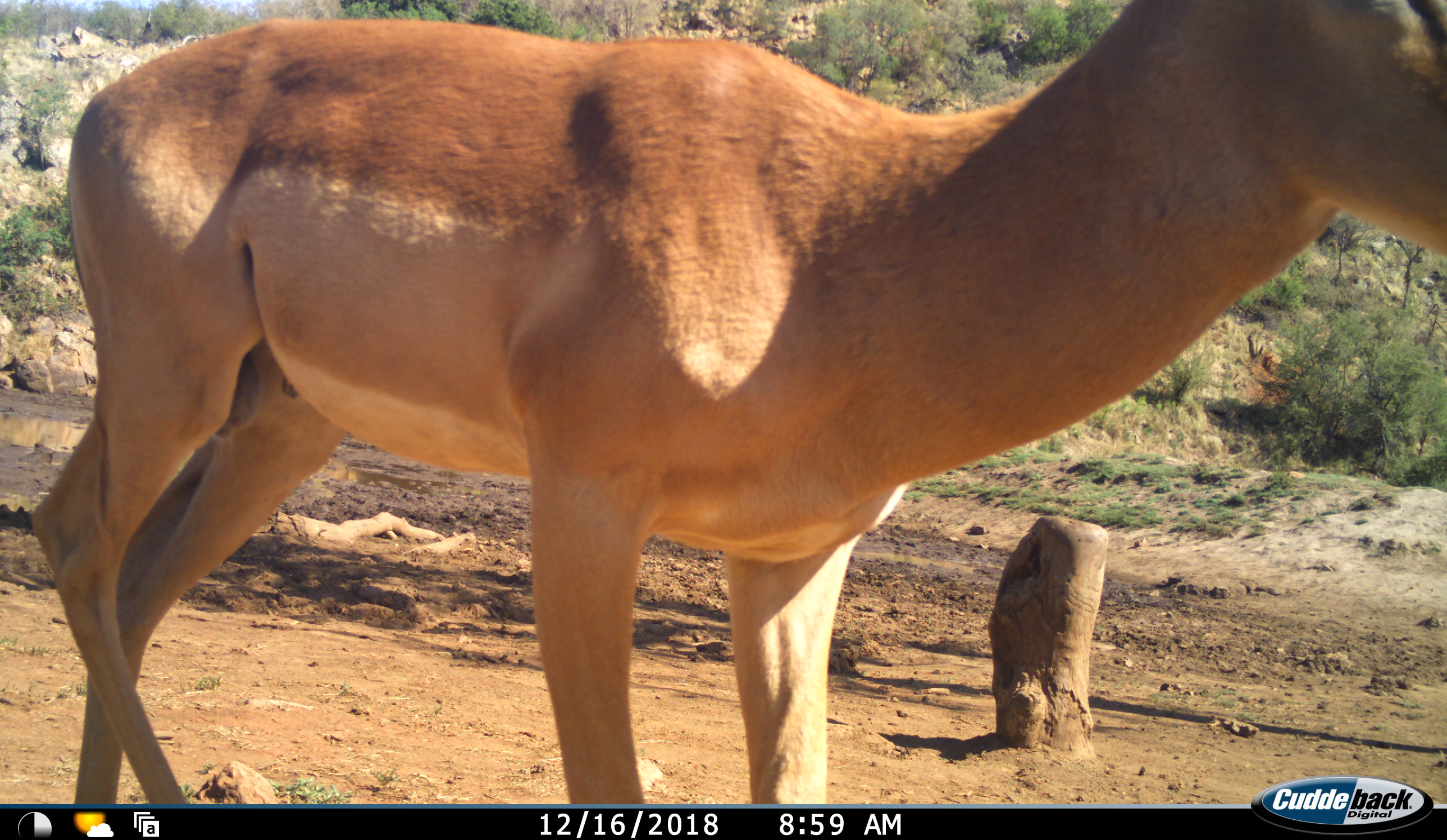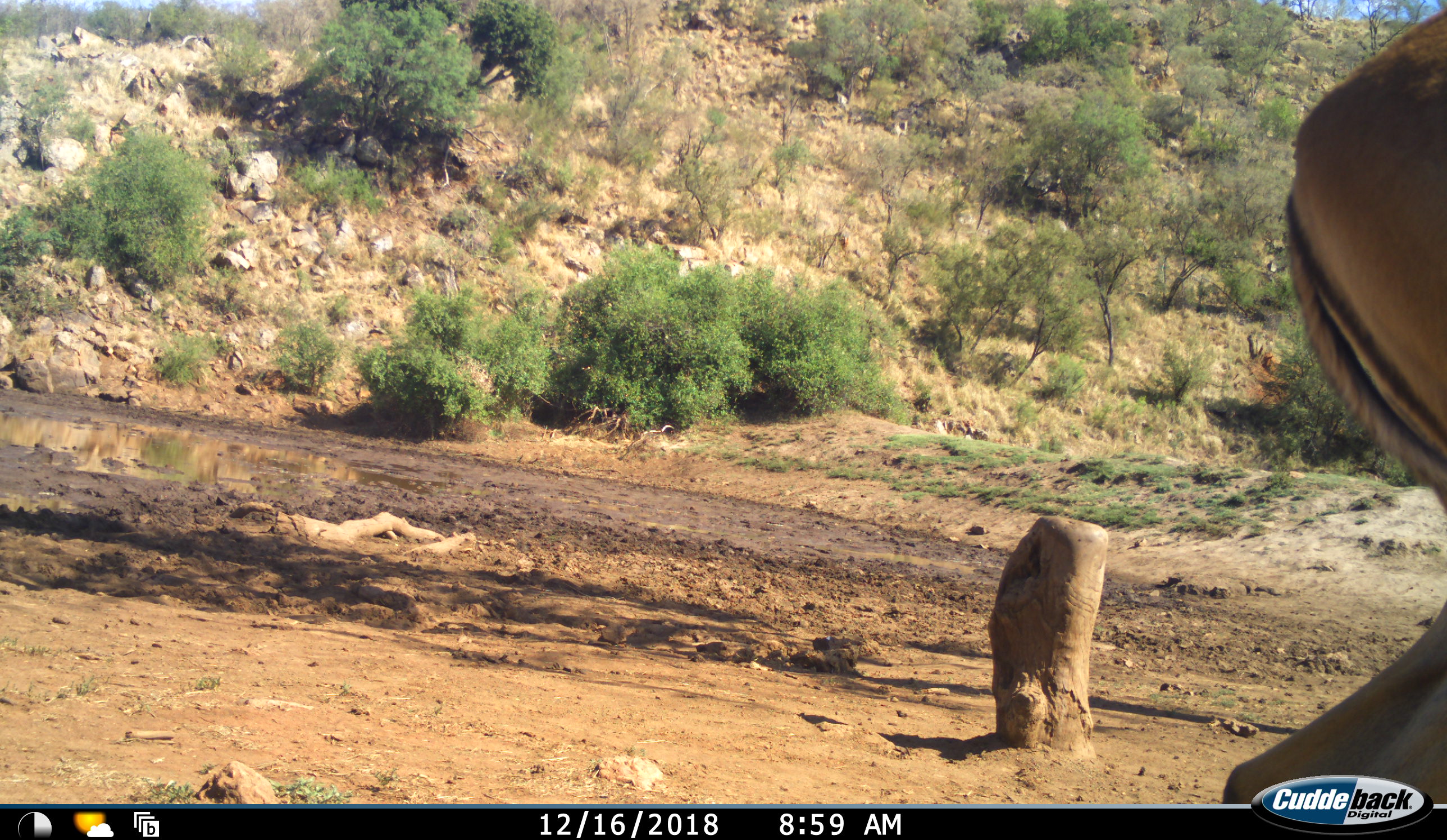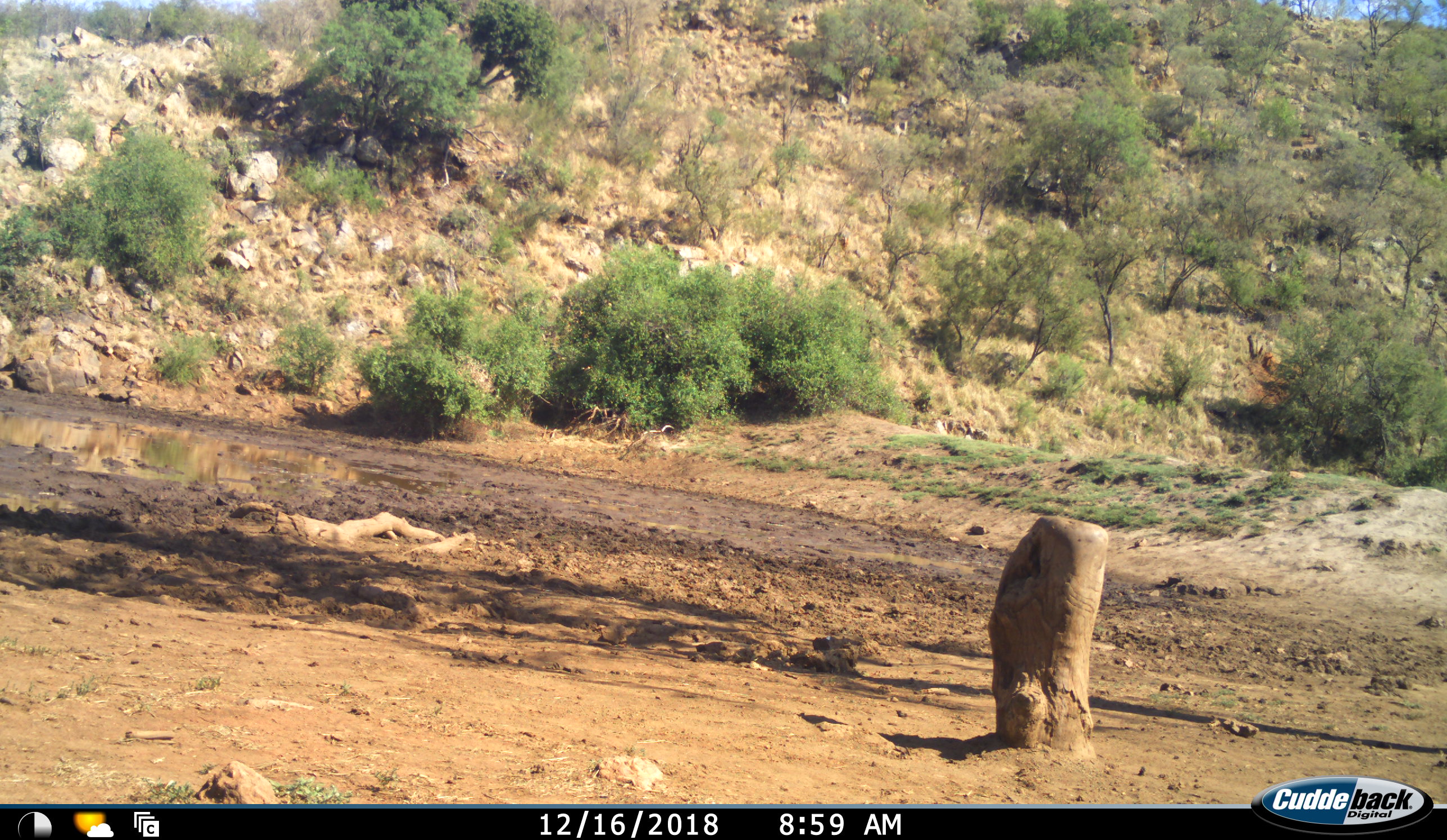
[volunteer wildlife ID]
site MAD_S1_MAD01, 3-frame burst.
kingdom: Animalia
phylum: Chordata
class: Mammalia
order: Artiodactyla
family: Bovidae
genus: Aepyceros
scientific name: Aepyceros melampus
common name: impala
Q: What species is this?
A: Impala (Aepyceros melampus).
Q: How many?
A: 1.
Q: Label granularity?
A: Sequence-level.